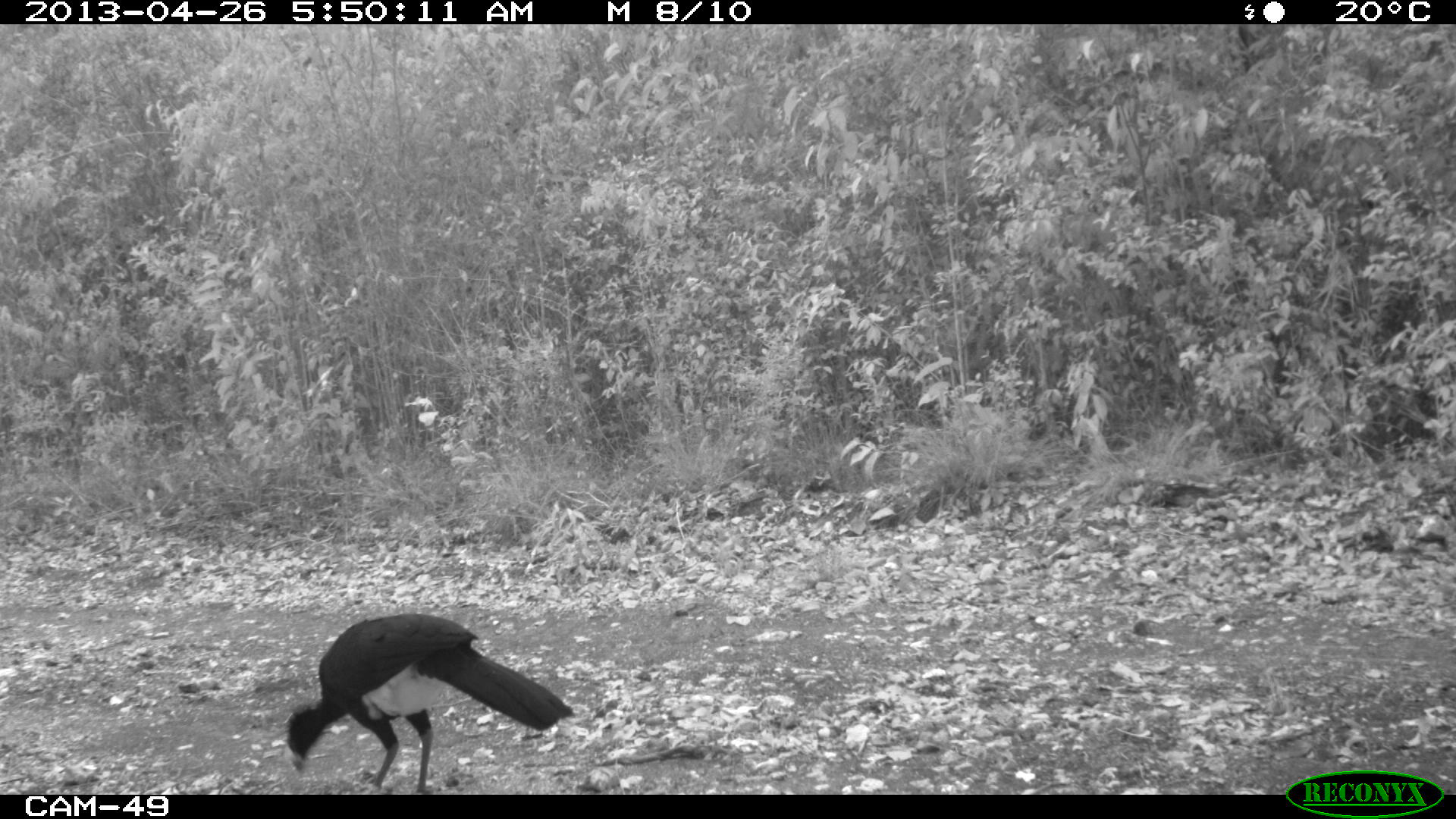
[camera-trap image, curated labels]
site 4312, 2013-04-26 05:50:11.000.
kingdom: Animalia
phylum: Chordata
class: Aves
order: Galliformes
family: Cracidae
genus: Crax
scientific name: Crax rubra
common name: great curassow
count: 1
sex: male